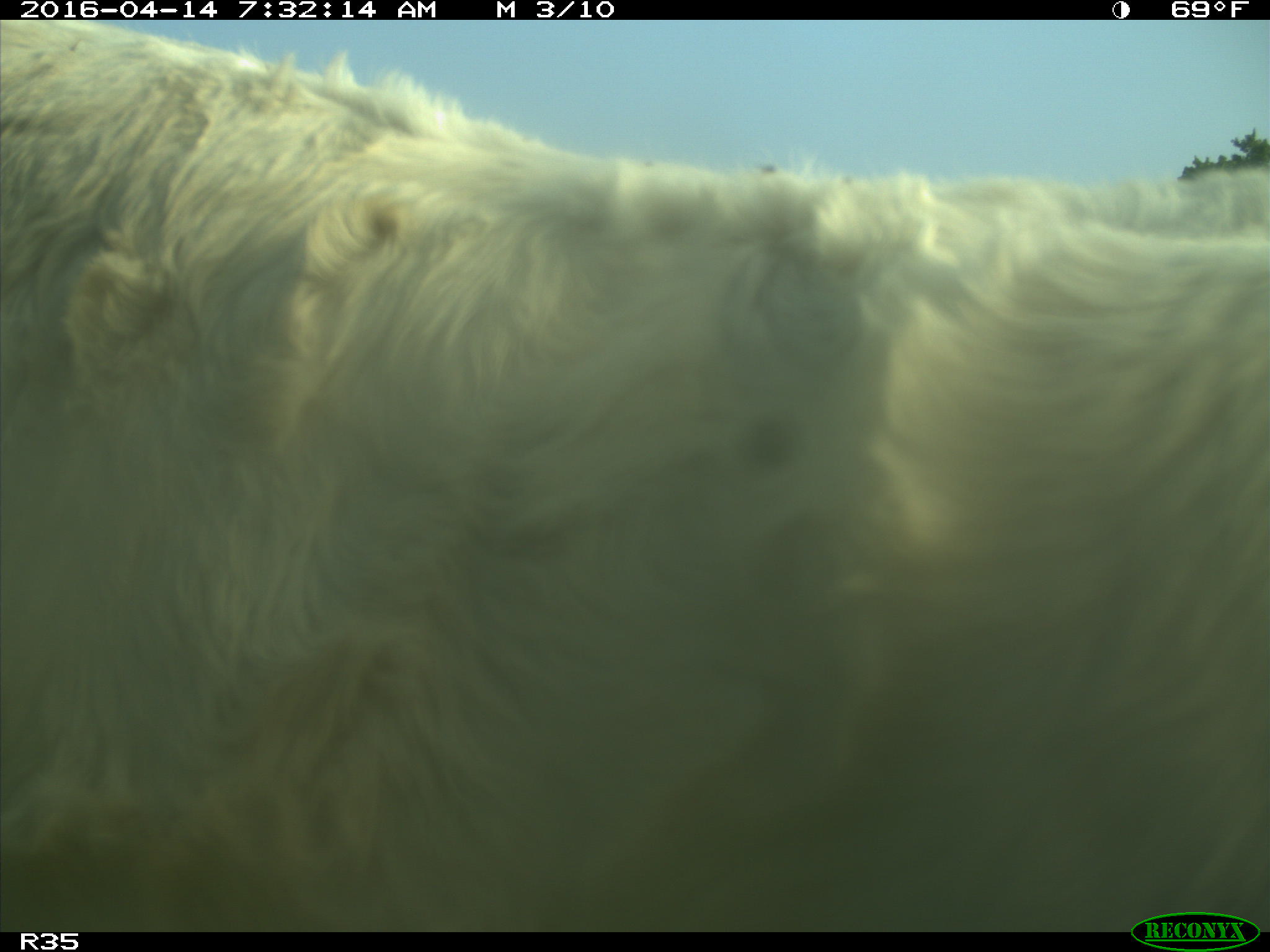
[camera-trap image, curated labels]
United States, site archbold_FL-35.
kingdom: Animalia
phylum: Chordata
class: Mammalia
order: Artiodactyla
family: Bovidae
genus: Bos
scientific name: Bos taurus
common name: domestic cow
Bos taurus (domestic cow).